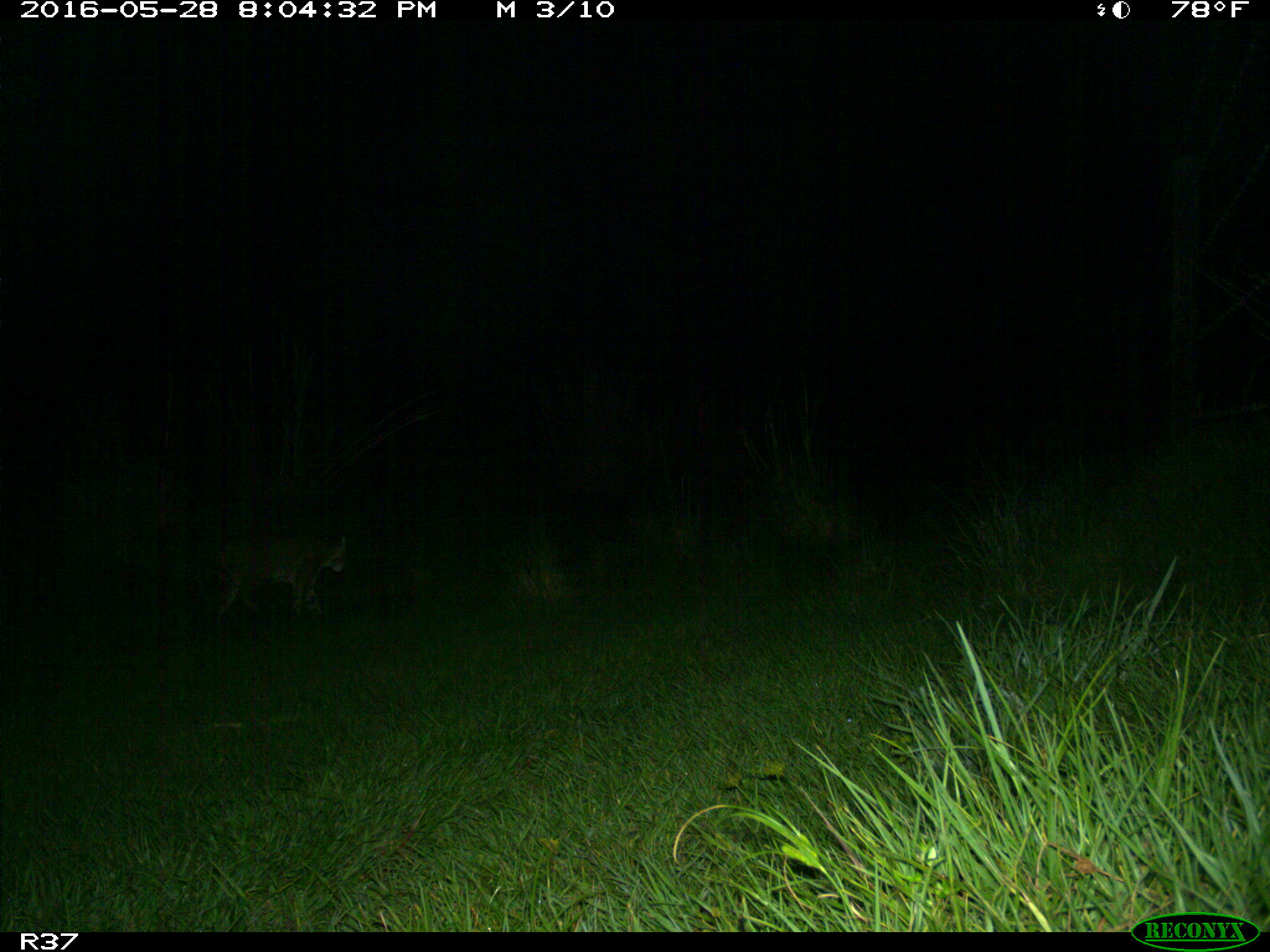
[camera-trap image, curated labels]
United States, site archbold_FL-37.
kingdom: Animalia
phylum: Chordata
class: Mammalia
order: Carnivora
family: Felidae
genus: Lynx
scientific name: Lynx rufus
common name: bobcat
Lynx rufus (bobcat).